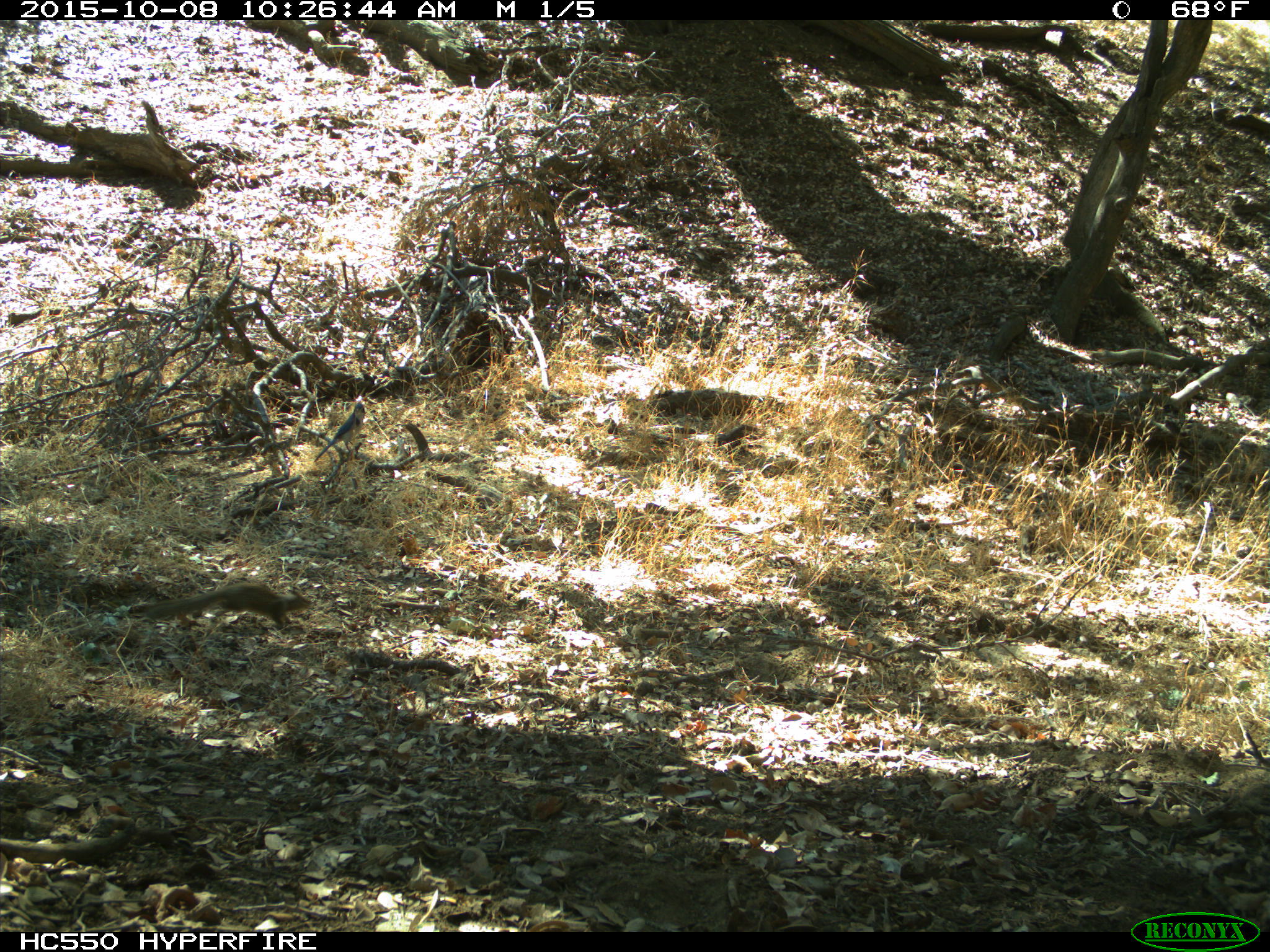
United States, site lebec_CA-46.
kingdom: Animalia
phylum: Chordata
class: Mammalia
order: Rodentia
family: Sciuridae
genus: Otospermophilus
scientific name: Otospermophilus beecheyi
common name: california ground squirrel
Otospermophilus beecheyi (california ground squirrel).